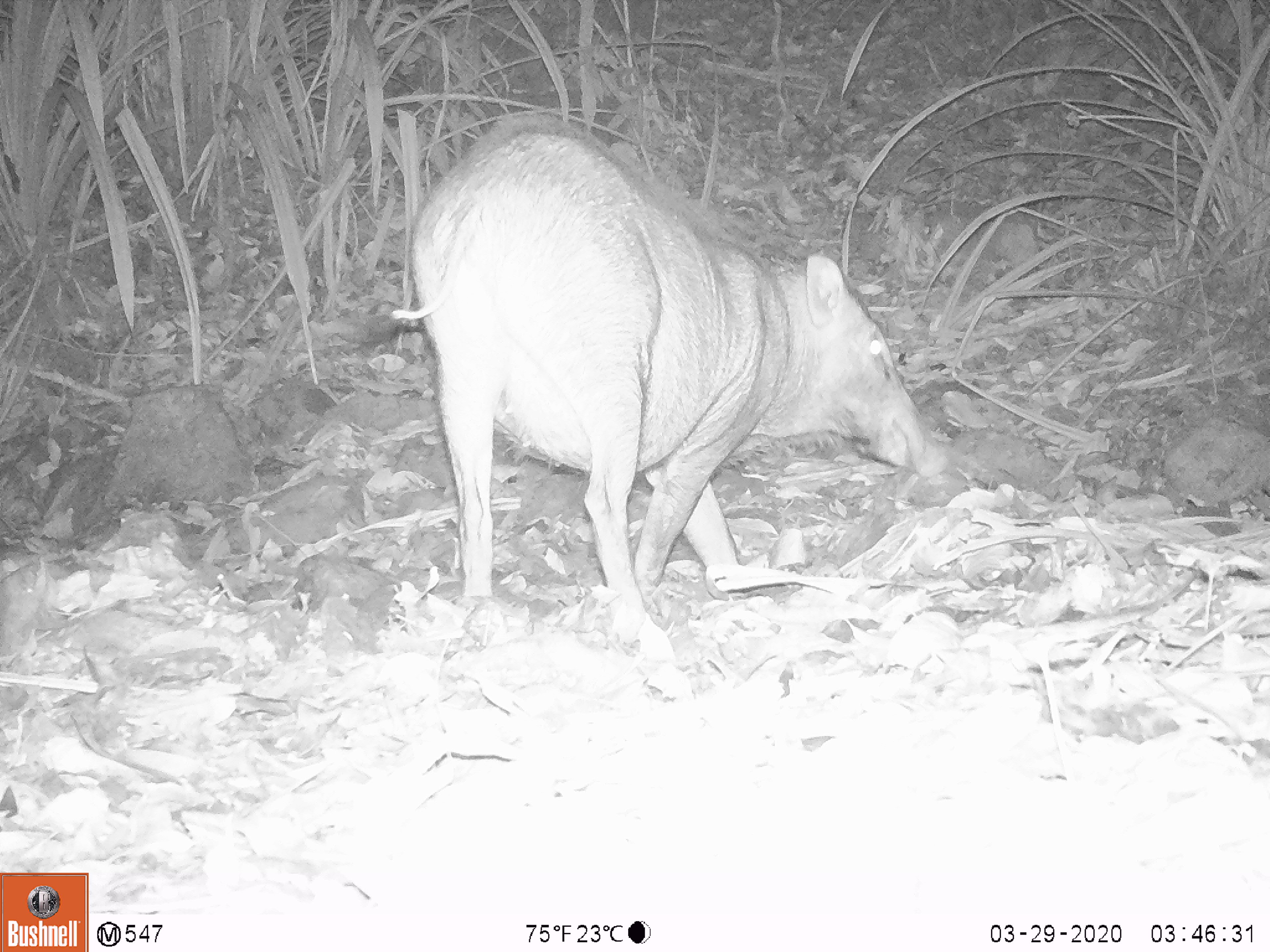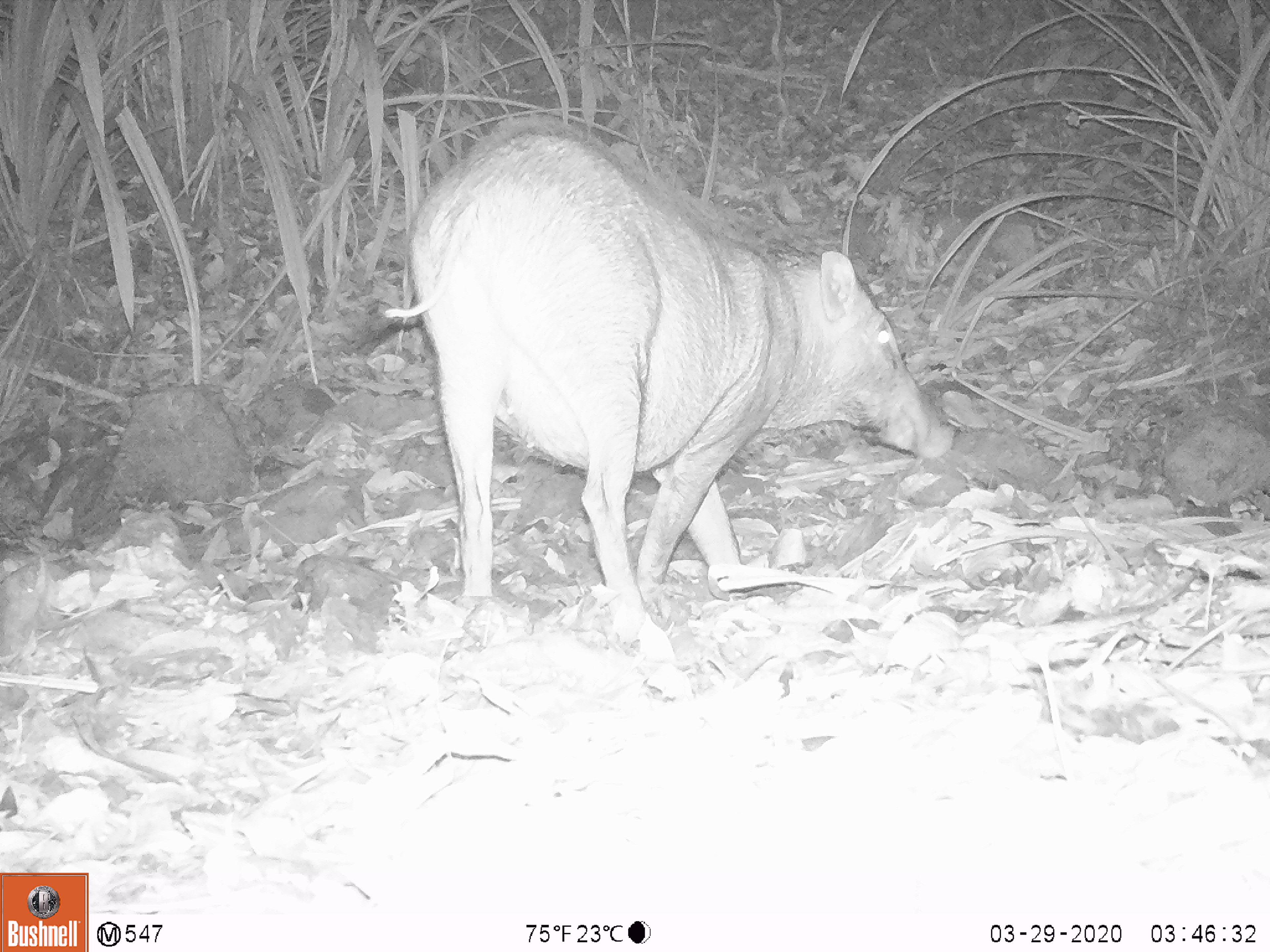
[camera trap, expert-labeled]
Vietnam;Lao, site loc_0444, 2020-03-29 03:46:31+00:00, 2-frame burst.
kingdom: Animalia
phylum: Chordata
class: Mammalia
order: Artiodactyla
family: Suidae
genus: Sus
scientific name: Sus scrofa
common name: eurasian wild pig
Eurasian wild pig (Sus scrofa). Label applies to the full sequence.